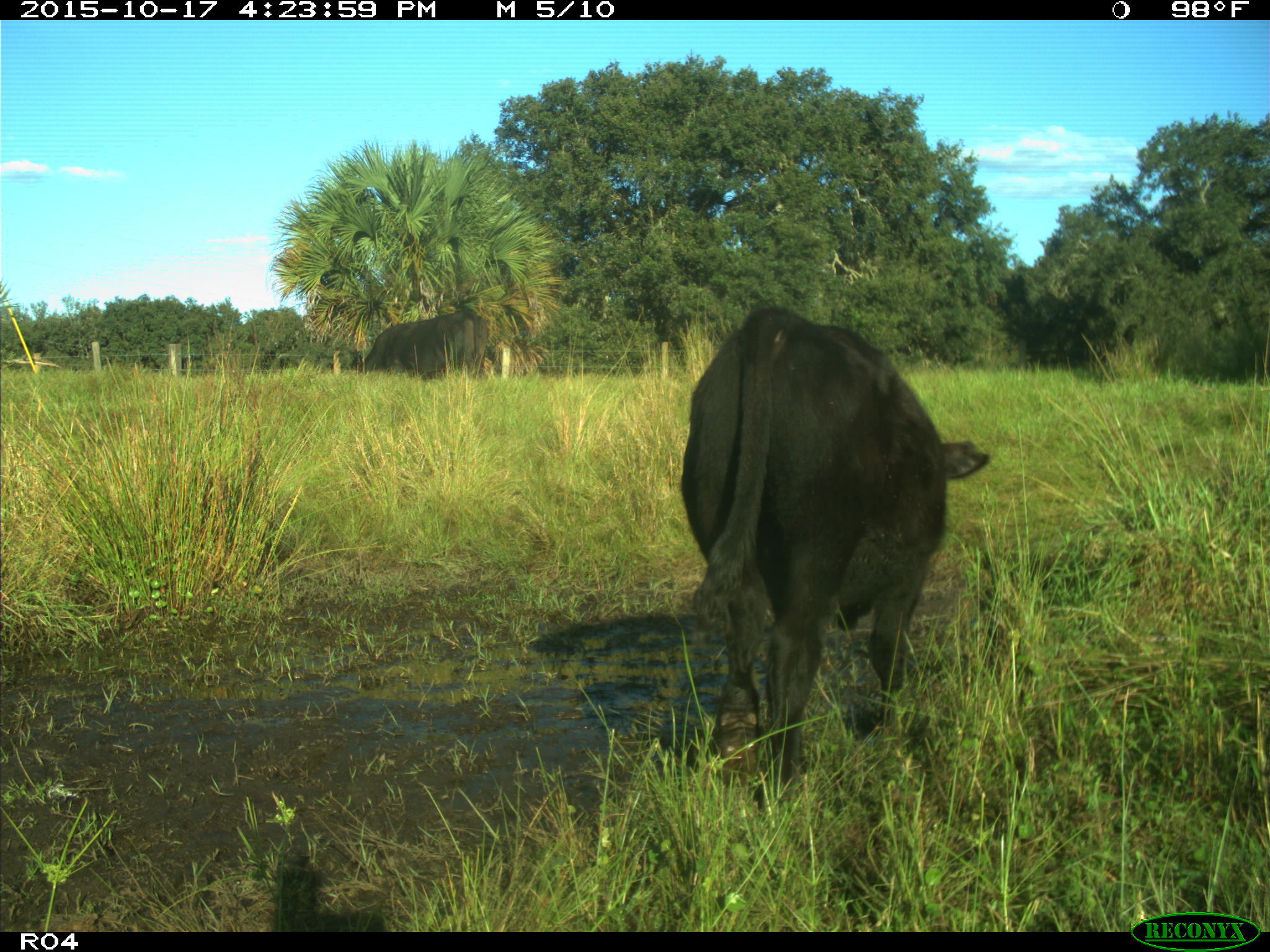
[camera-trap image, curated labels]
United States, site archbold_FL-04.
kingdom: Animalia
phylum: Chordata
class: Mammalia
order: Artiodactyla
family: Bovidae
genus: Bos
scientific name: Bos taurus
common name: domestic cow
Bos taurus (domestic cow).